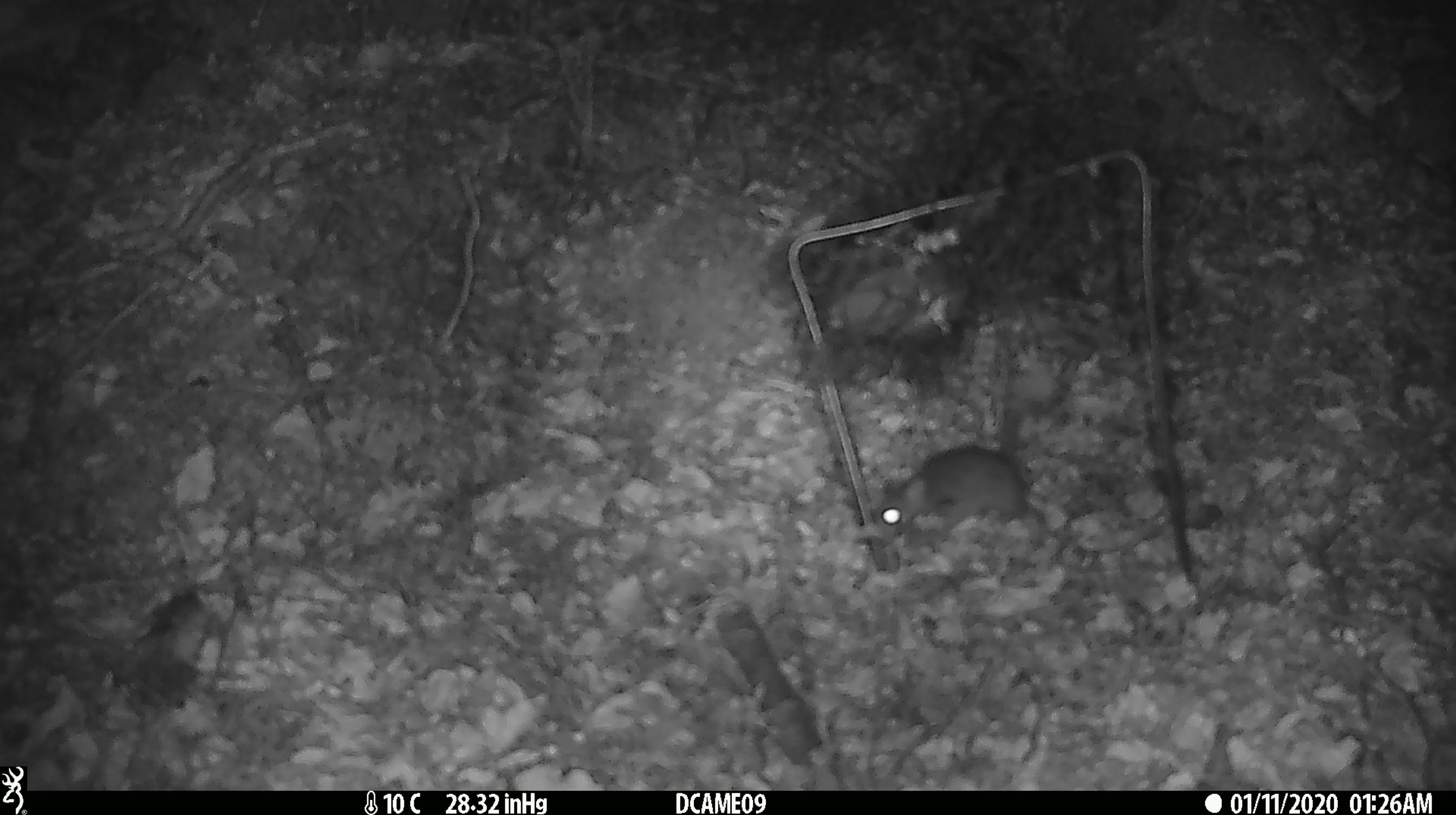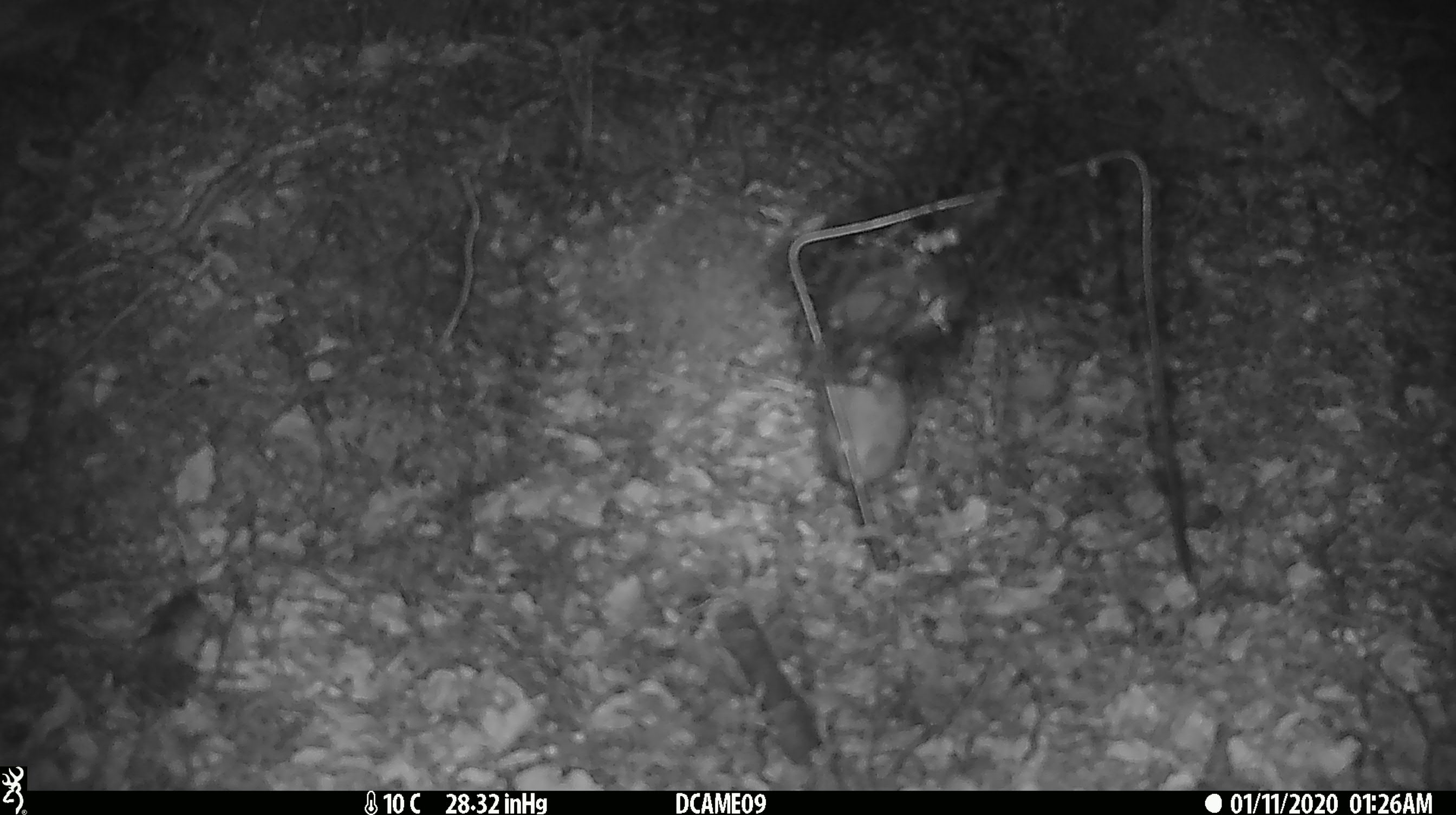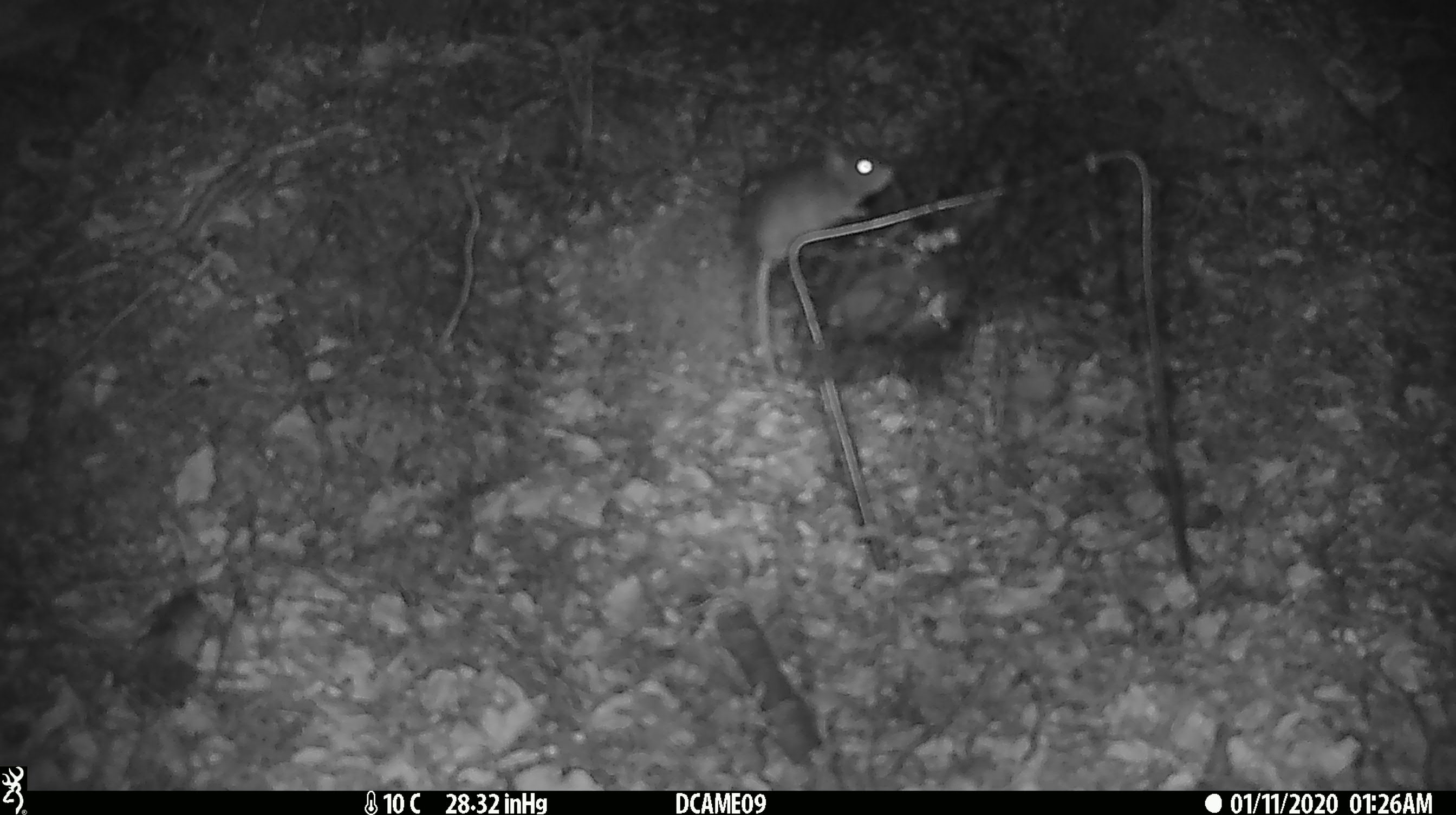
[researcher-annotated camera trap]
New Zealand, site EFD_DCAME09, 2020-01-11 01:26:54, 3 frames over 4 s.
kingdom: Animalia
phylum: Chordata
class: Mammalia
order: Rodentia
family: Muridae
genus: Mus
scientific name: Mus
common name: mouse